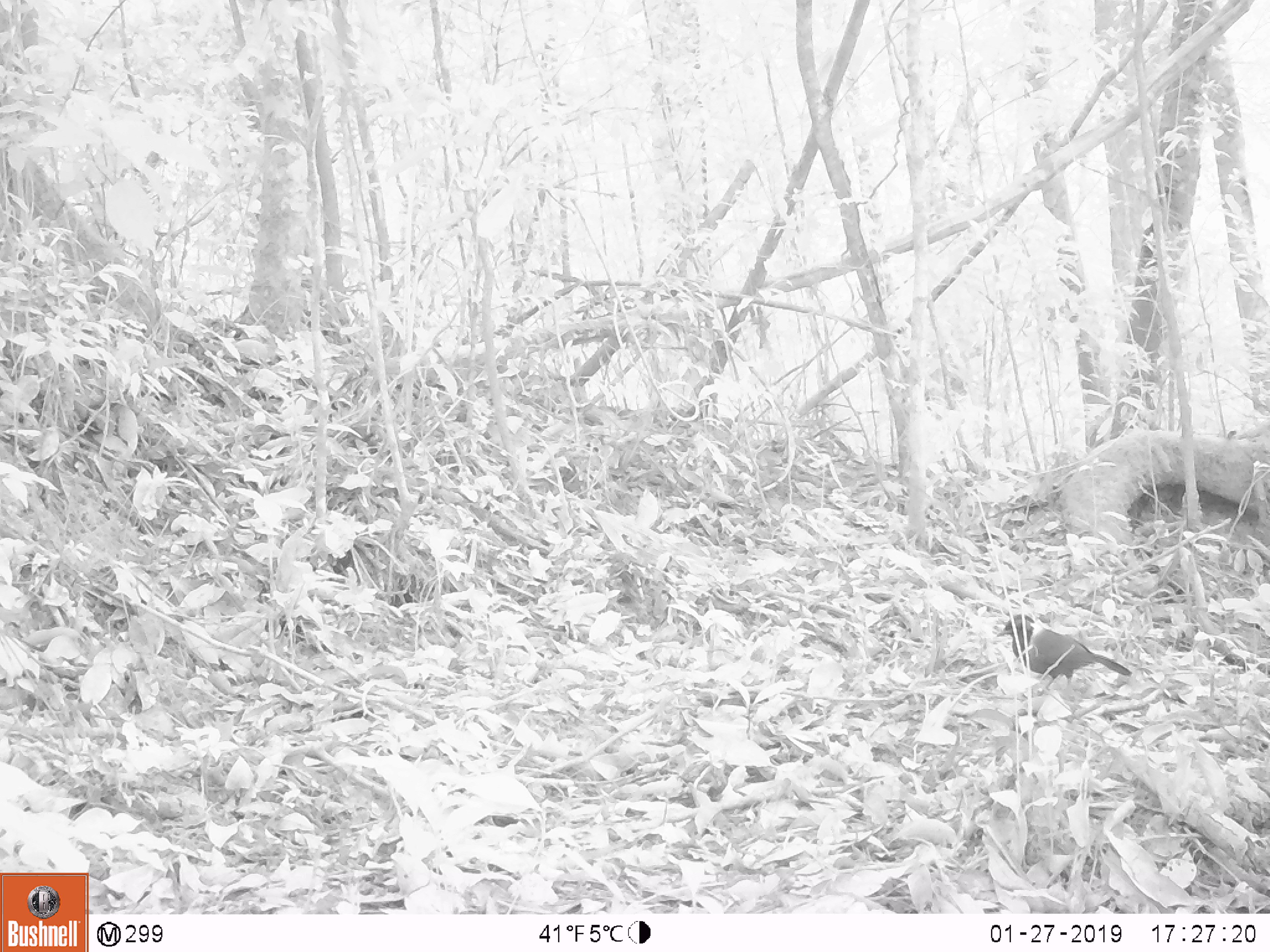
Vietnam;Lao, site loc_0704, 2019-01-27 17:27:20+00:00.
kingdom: Animalia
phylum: Chordata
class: Aves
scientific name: Aves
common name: bird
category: unidentified bird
Unidentified bird (bird) (Aves). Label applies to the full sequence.